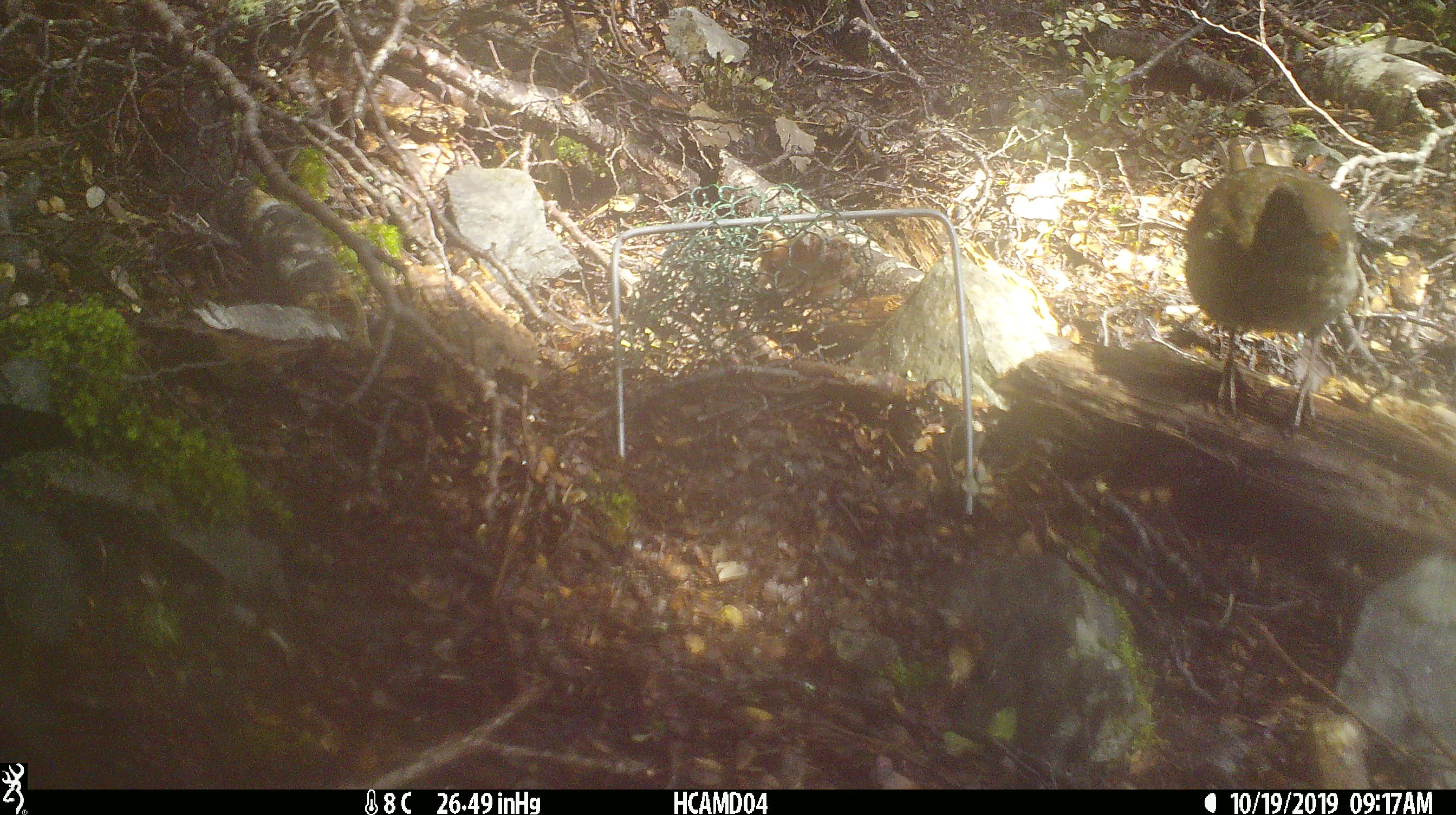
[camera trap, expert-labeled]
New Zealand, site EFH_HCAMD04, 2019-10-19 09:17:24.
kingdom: Animalia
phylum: Chordata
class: Aves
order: Passeriformes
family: Petroicidae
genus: Petroica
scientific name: Petroica australis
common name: new zealand robin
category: robin